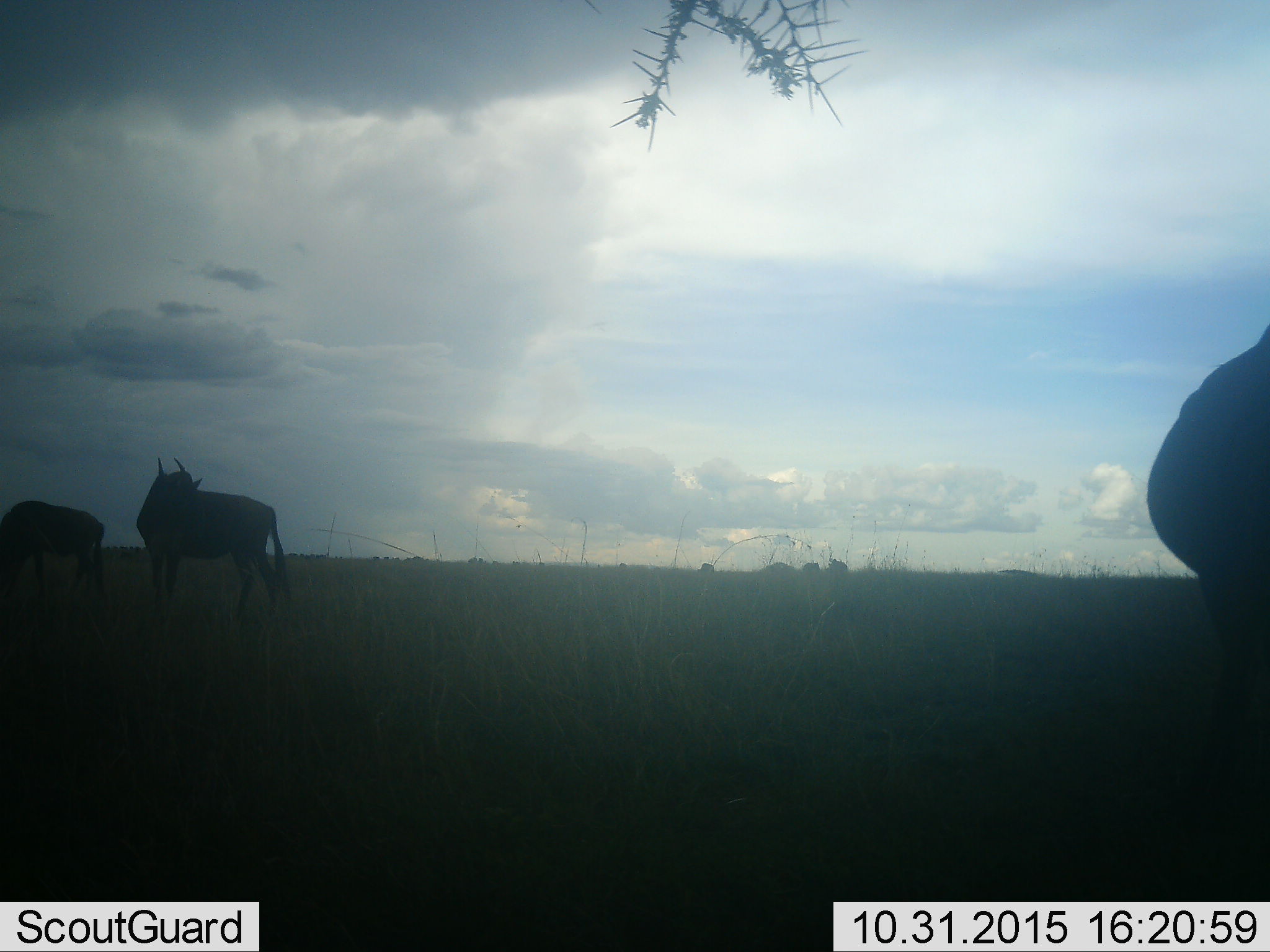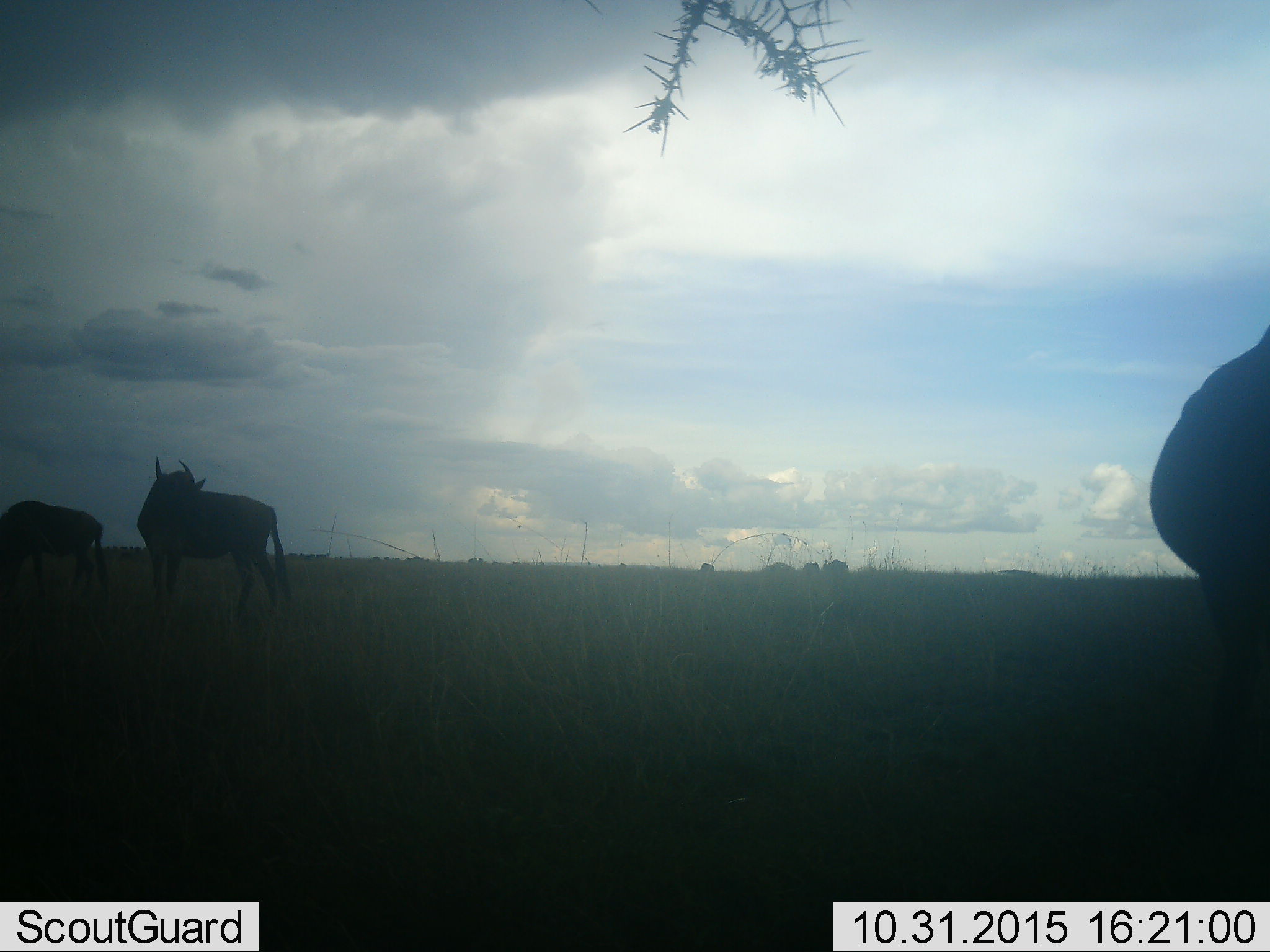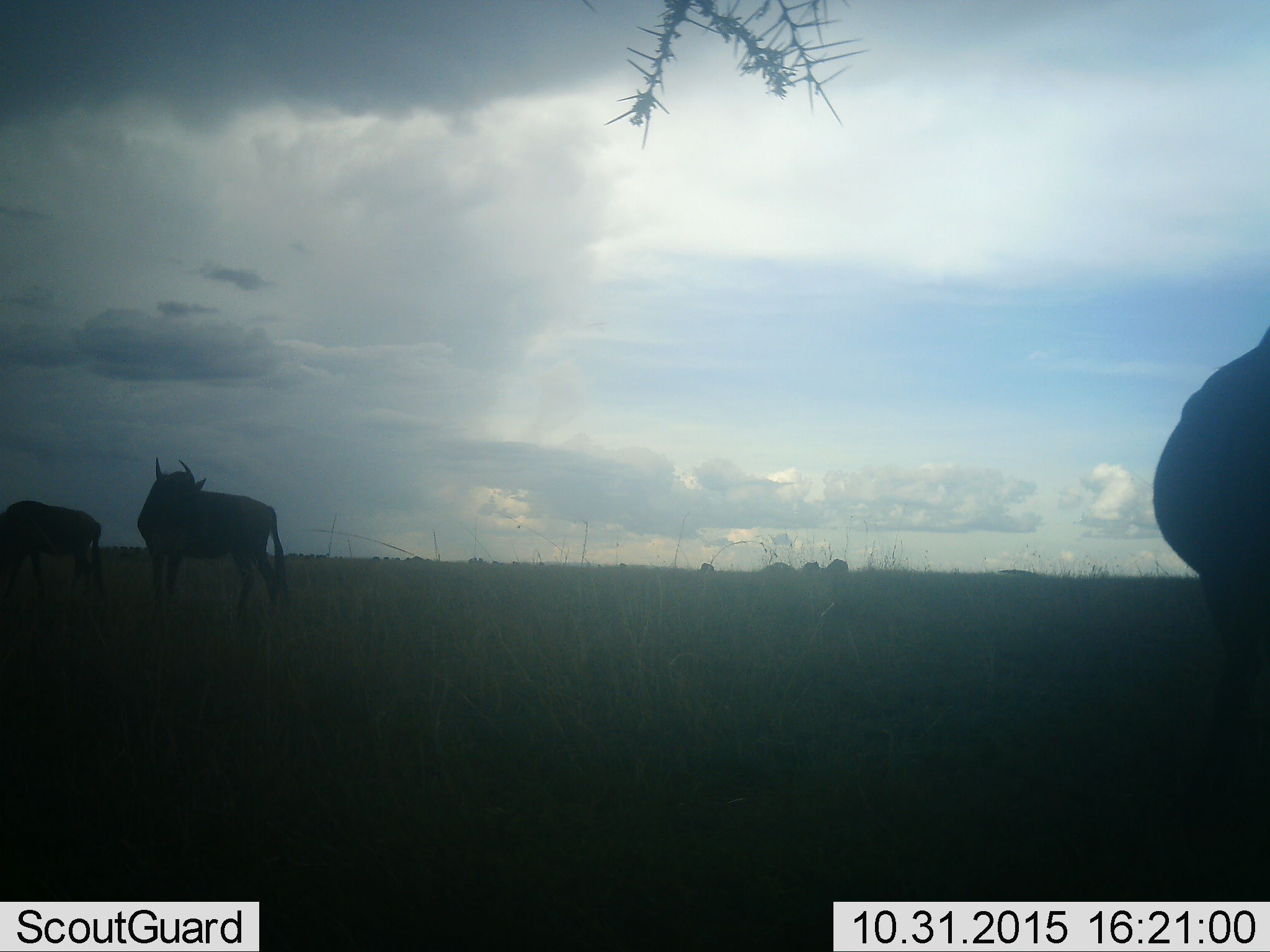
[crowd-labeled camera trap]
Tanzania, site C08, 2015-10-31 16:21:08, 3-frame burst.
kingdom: Animalia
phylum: Chordata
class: Mammalia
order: Artiodactyla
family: Bovidae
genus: Connochaetes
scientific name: Connochaetes taurinus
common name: blue wildebeest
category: wildebeest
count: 6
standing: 100%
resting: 9%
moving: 18%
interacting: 0%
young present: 0%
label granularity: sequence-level